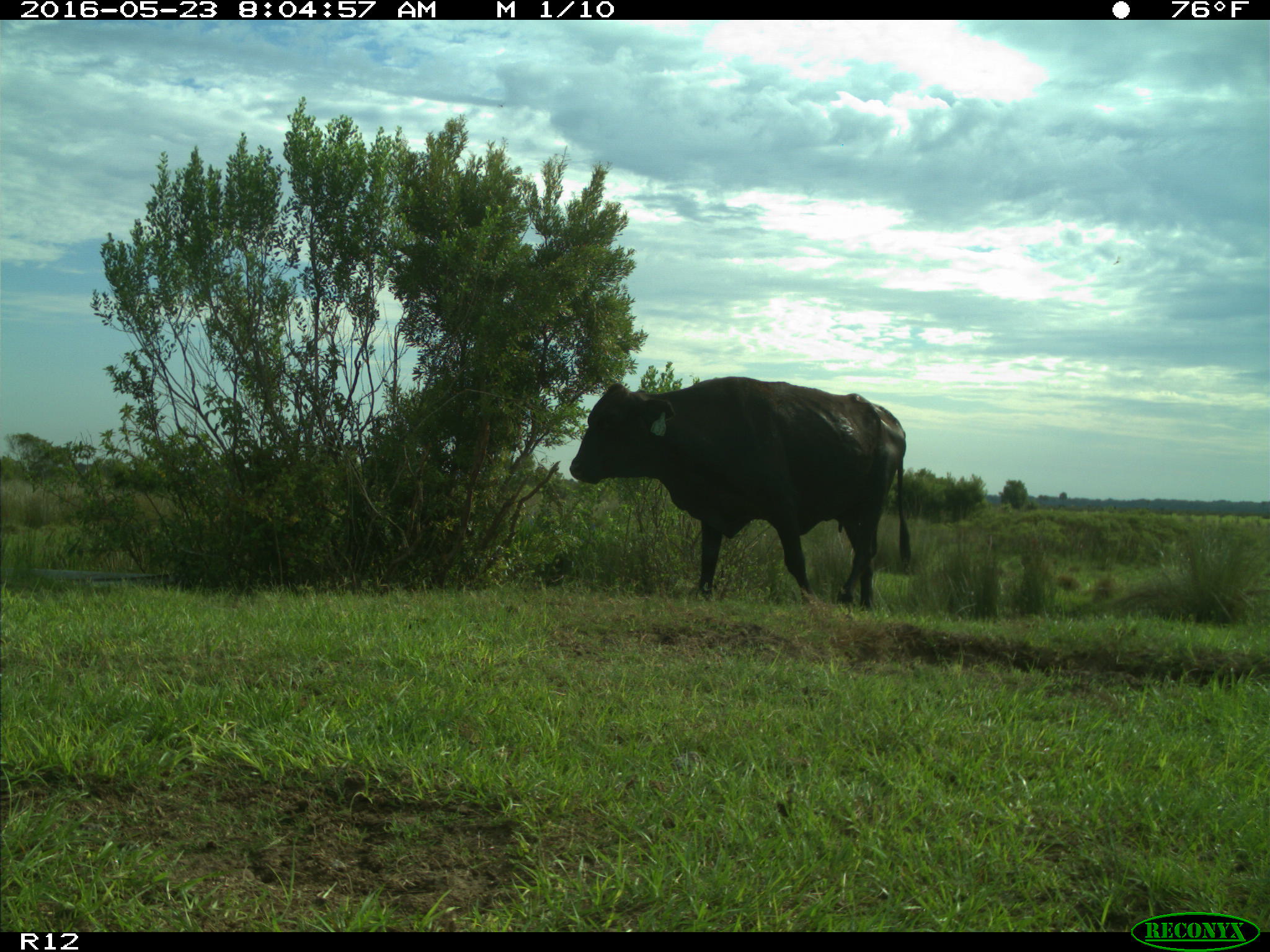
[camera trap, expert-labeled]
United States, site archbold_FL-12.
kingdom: Animalia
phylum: Chordata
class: Mammalia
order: Artiodactyla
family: Bovidae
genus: Bos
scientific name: Bos taurus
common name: domestic cow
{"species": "Bos taurus (domestic cow)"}